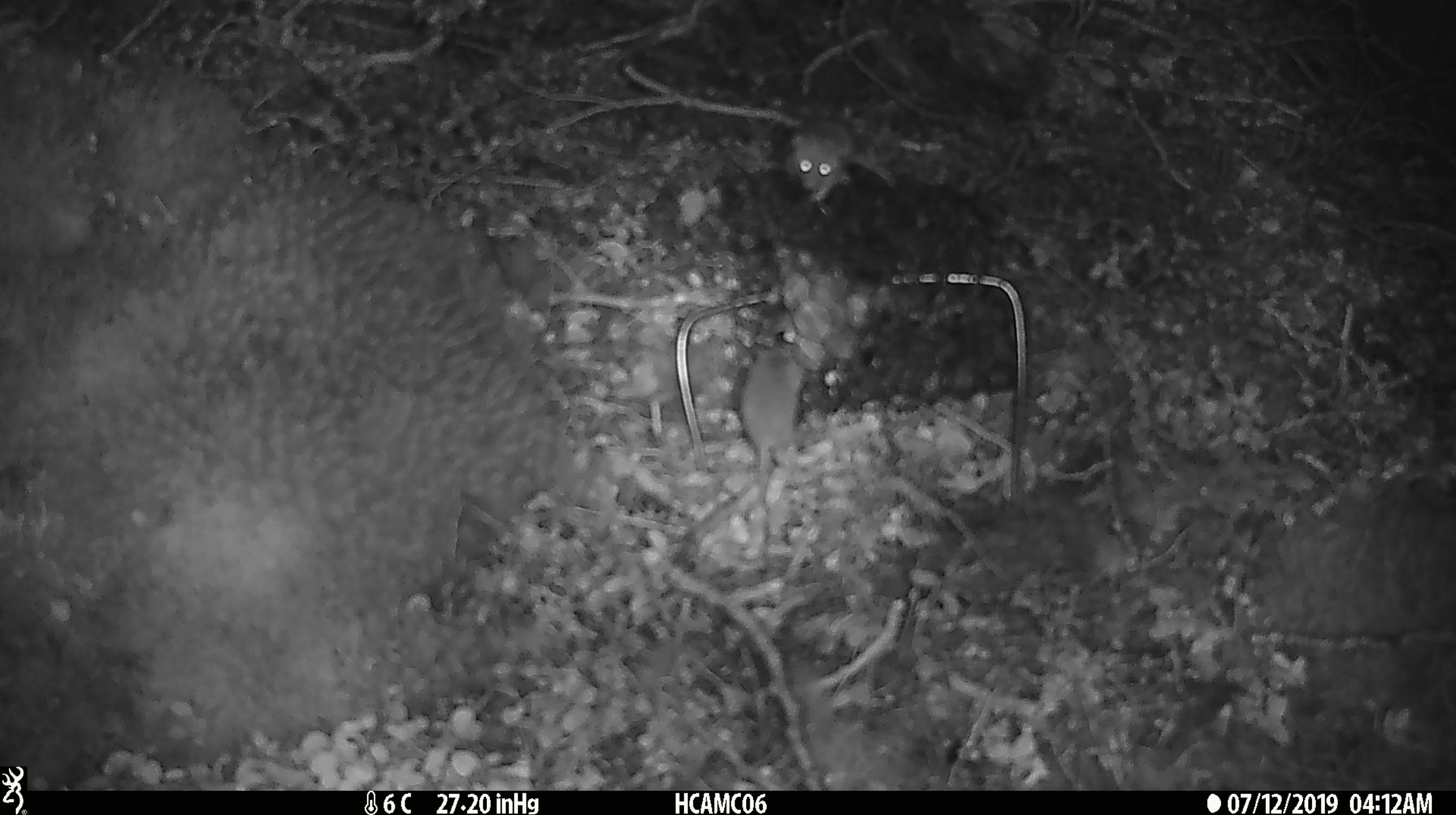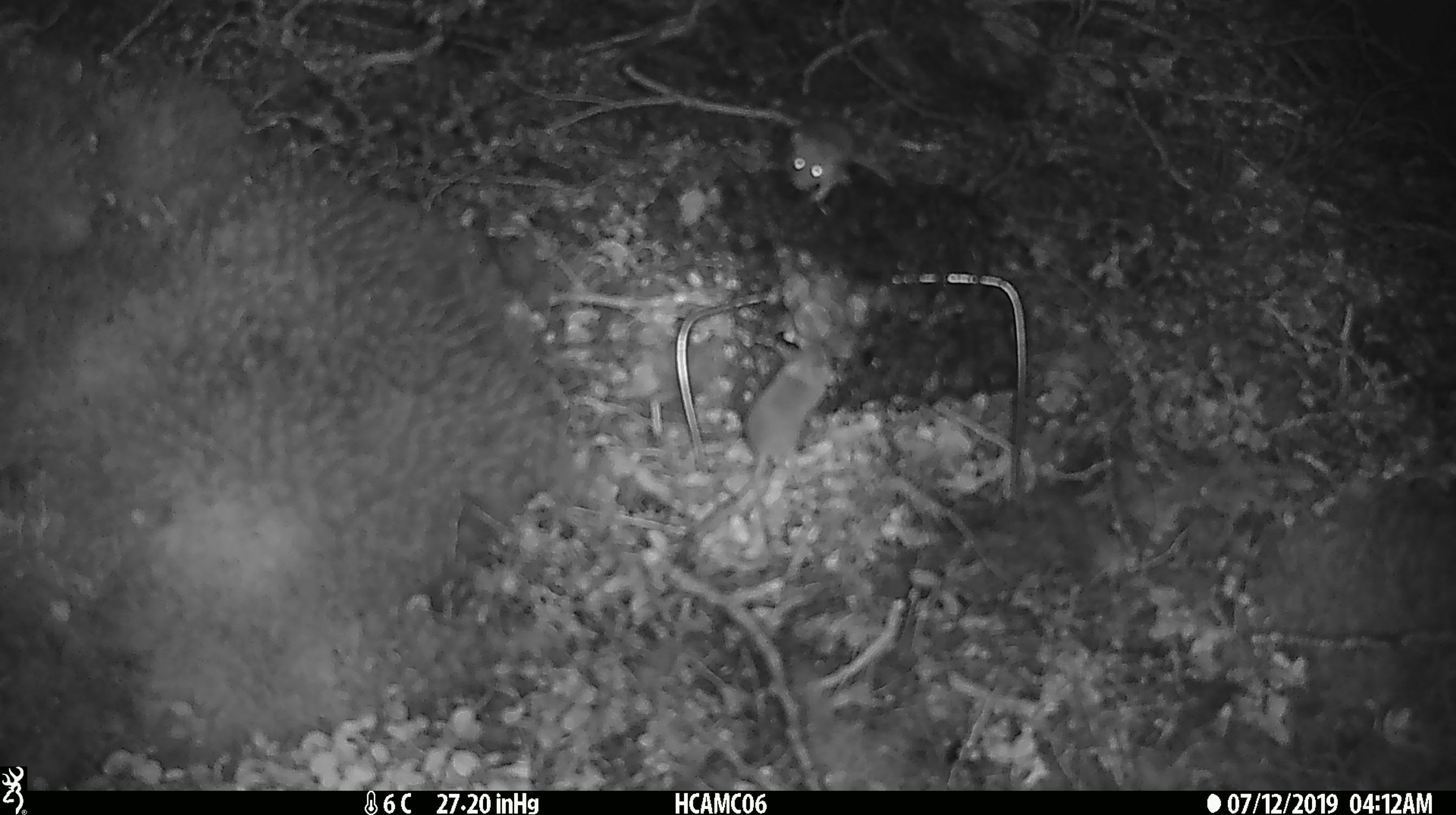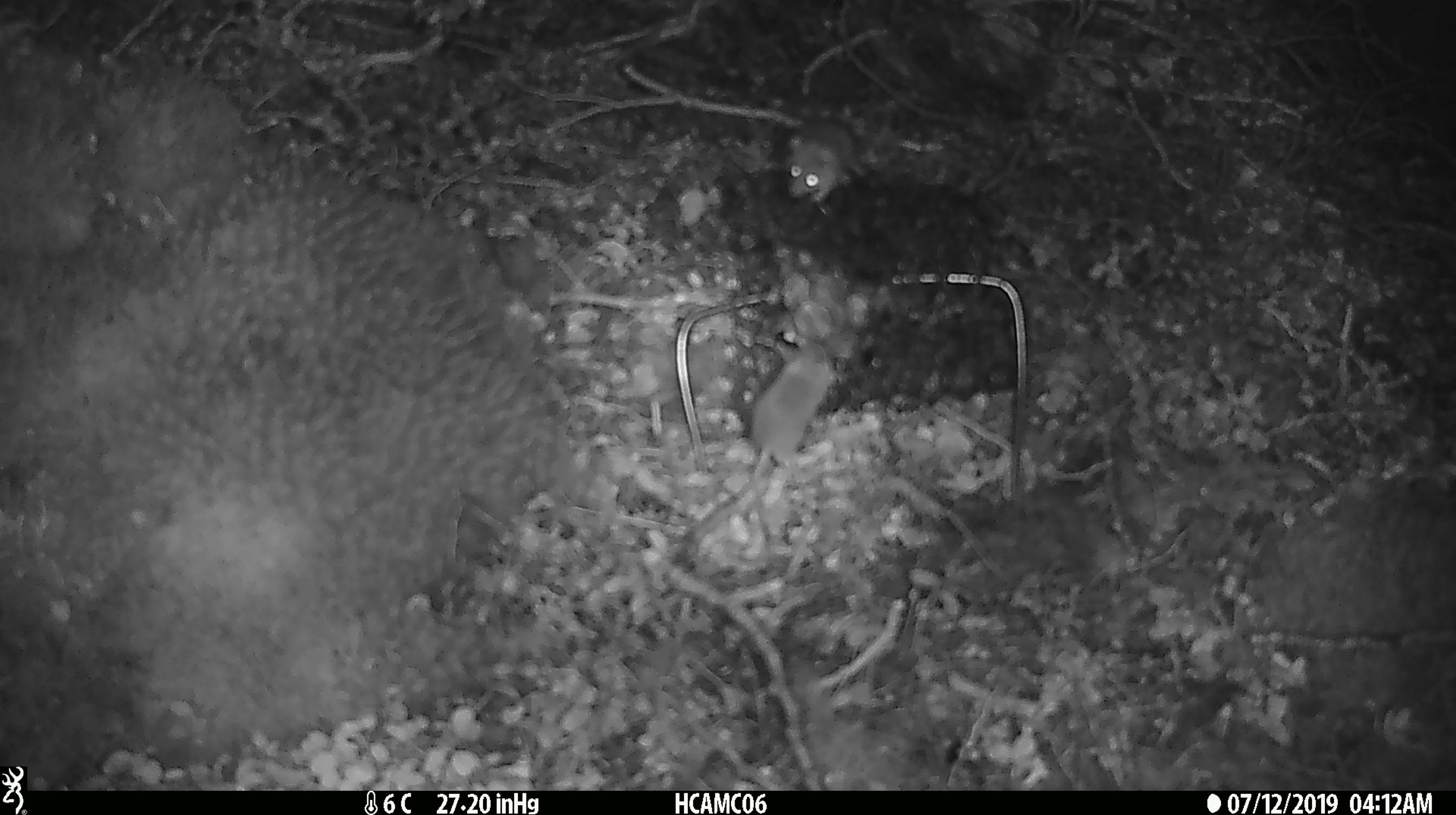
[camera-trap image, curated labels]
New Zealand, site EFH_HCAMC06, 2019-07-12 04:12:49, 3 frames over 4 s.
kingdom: Animalia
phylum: Chordata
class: Mammalia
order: Rodentia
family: Muridae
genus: Mus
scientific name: Mus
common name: mouse